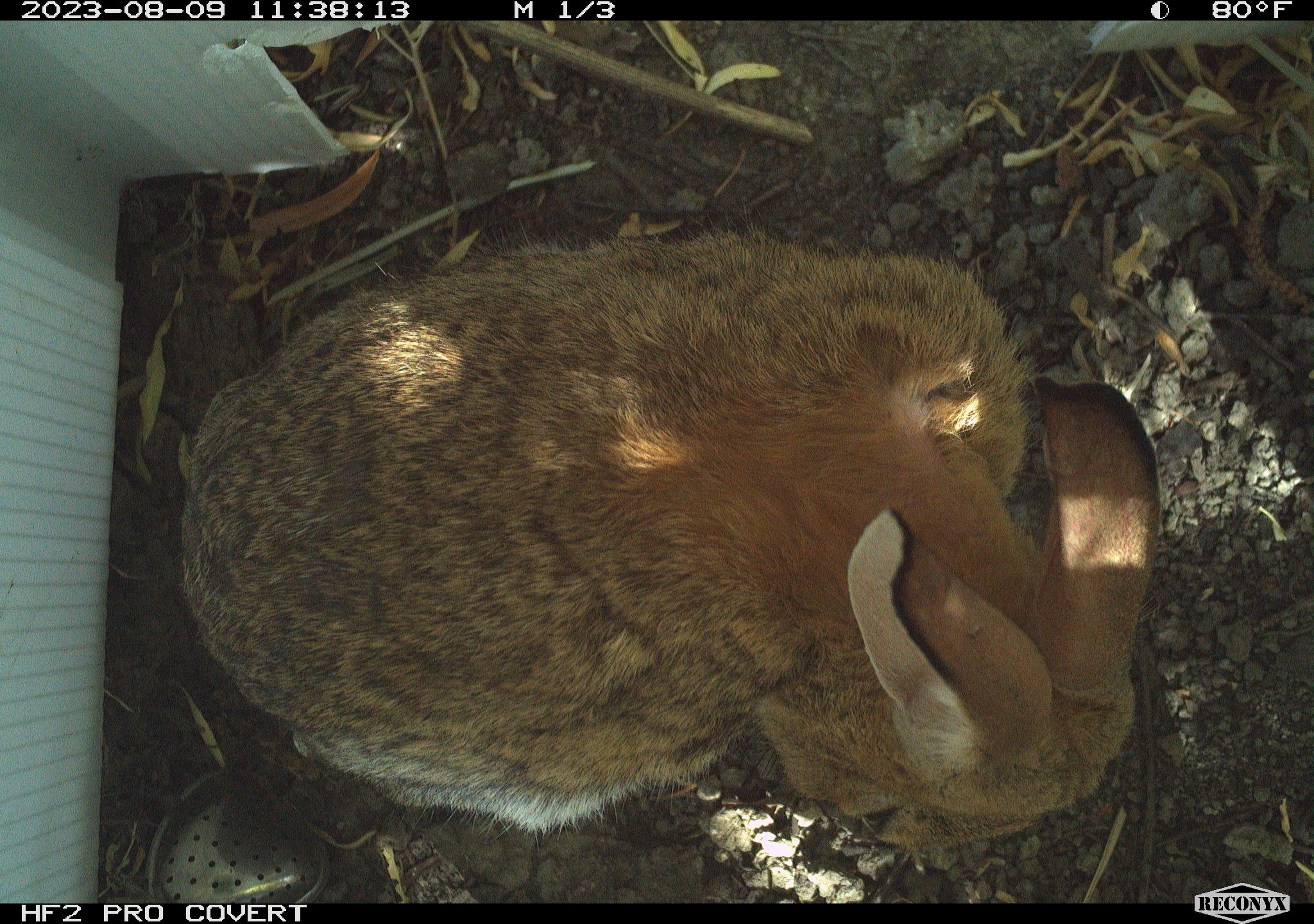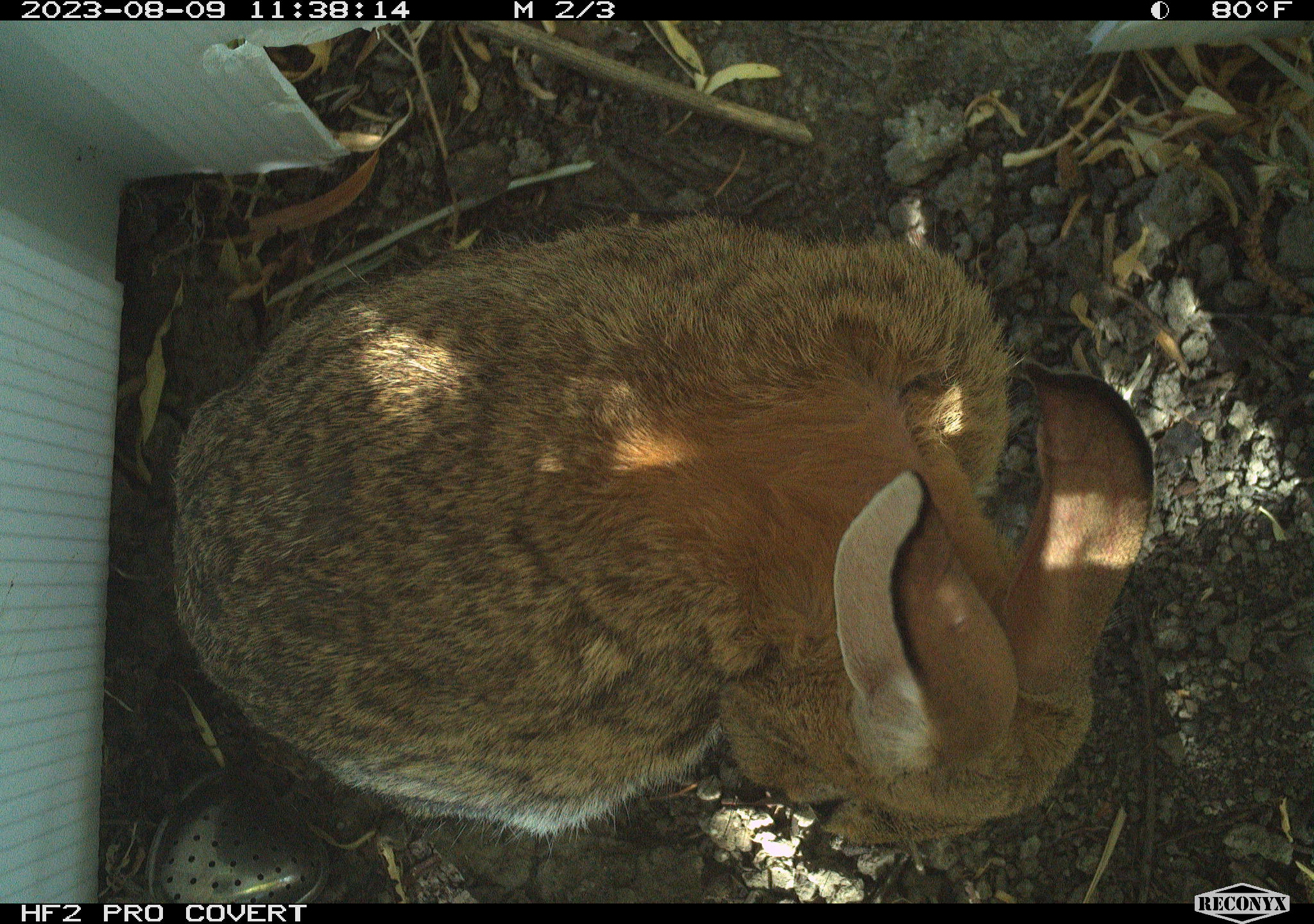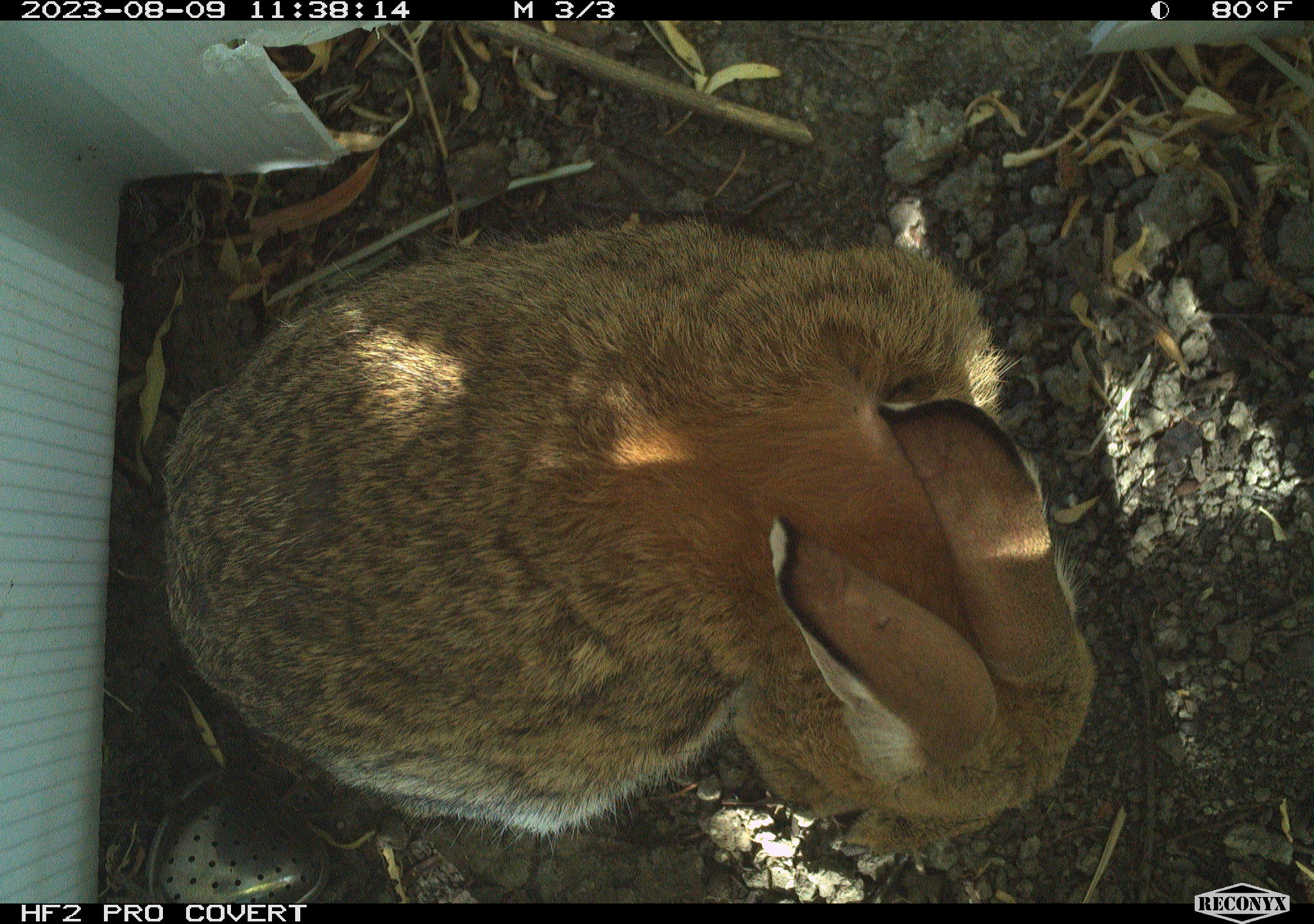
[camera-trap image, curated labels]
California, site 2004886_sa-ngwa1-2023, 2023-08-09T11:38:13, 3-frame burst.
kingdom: Animalia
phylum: Chordata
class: Mammalia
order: Lagomorpha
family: Leporidae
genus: Sylvilagus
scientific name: Sylvilagus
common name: cottontail rabbits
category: sylvilagus species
Sylvilagus species (cottontail rabbits) (Sylvilagus).